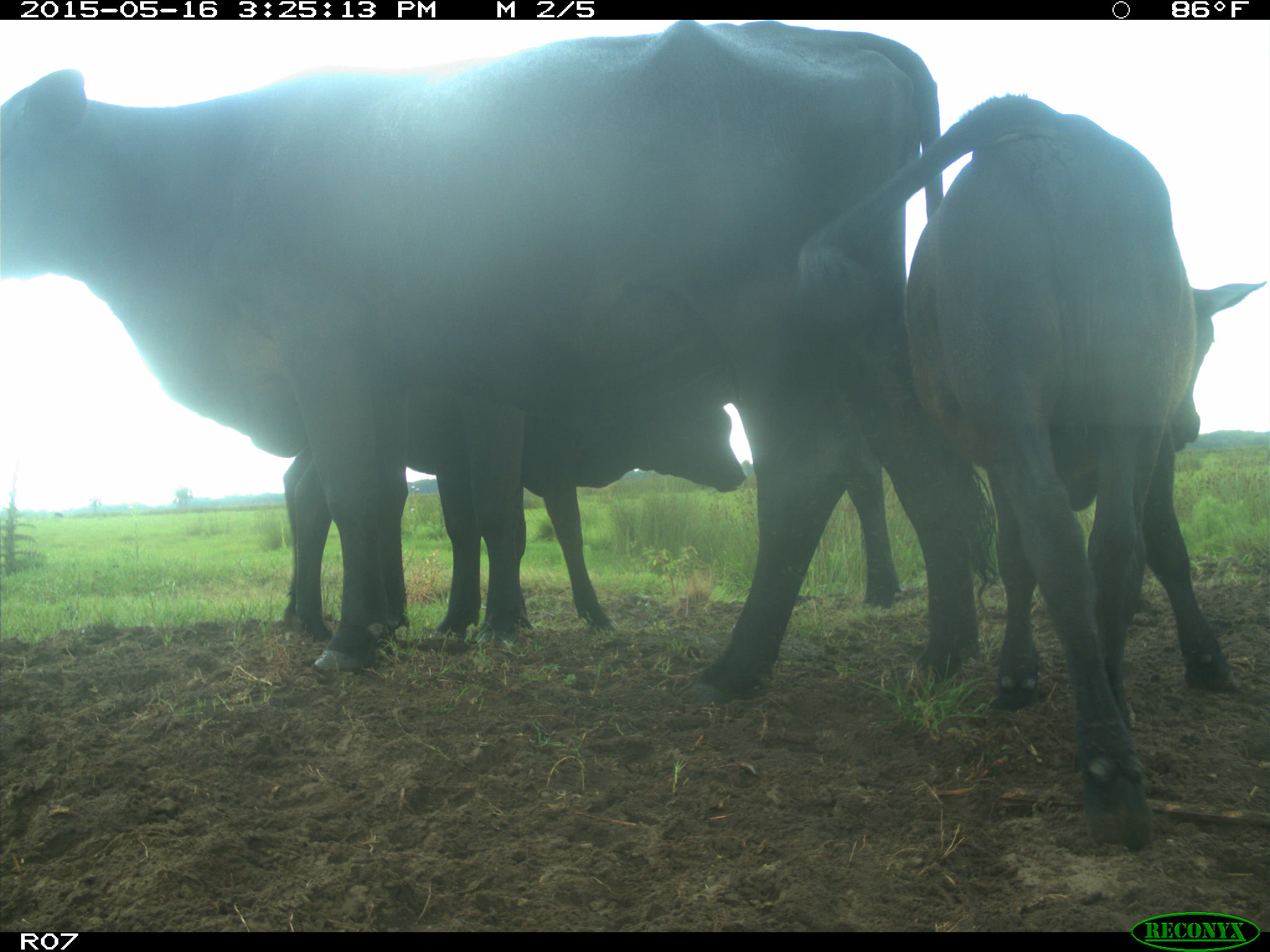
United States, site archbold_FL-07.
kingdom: Animalia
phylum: Chordata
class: Mammalia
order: Artiodactyla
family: Bovidae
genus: Bos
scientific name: Bos taurus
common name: domestic cow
Bos taurus (domestic cow).